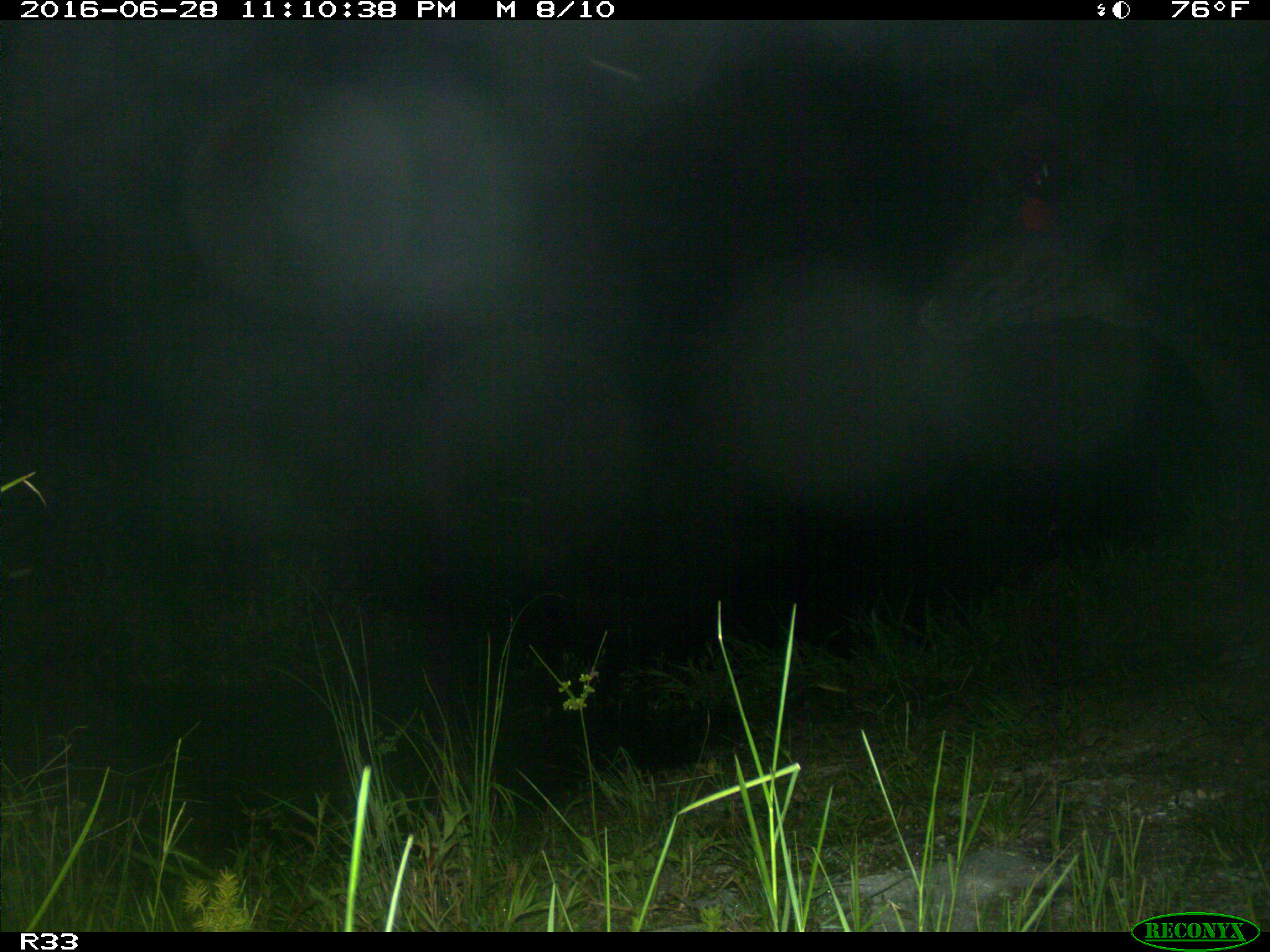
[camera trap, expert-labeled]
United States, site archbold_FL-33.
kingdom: Animalia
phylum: Chordata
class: Mammalia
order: Artiodactyla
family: Bovidae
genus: Bos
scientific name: Bos taurus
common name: domestic cow